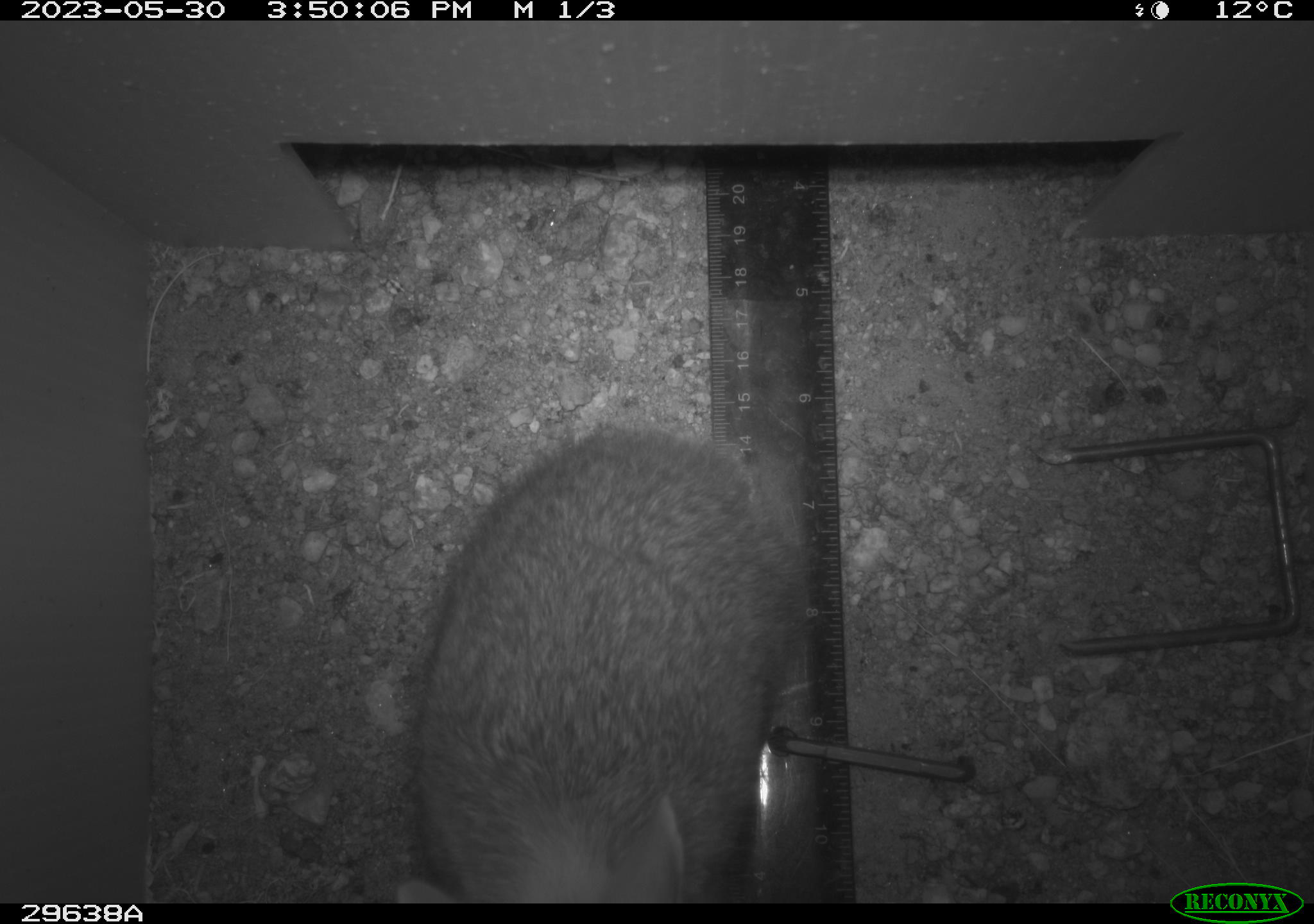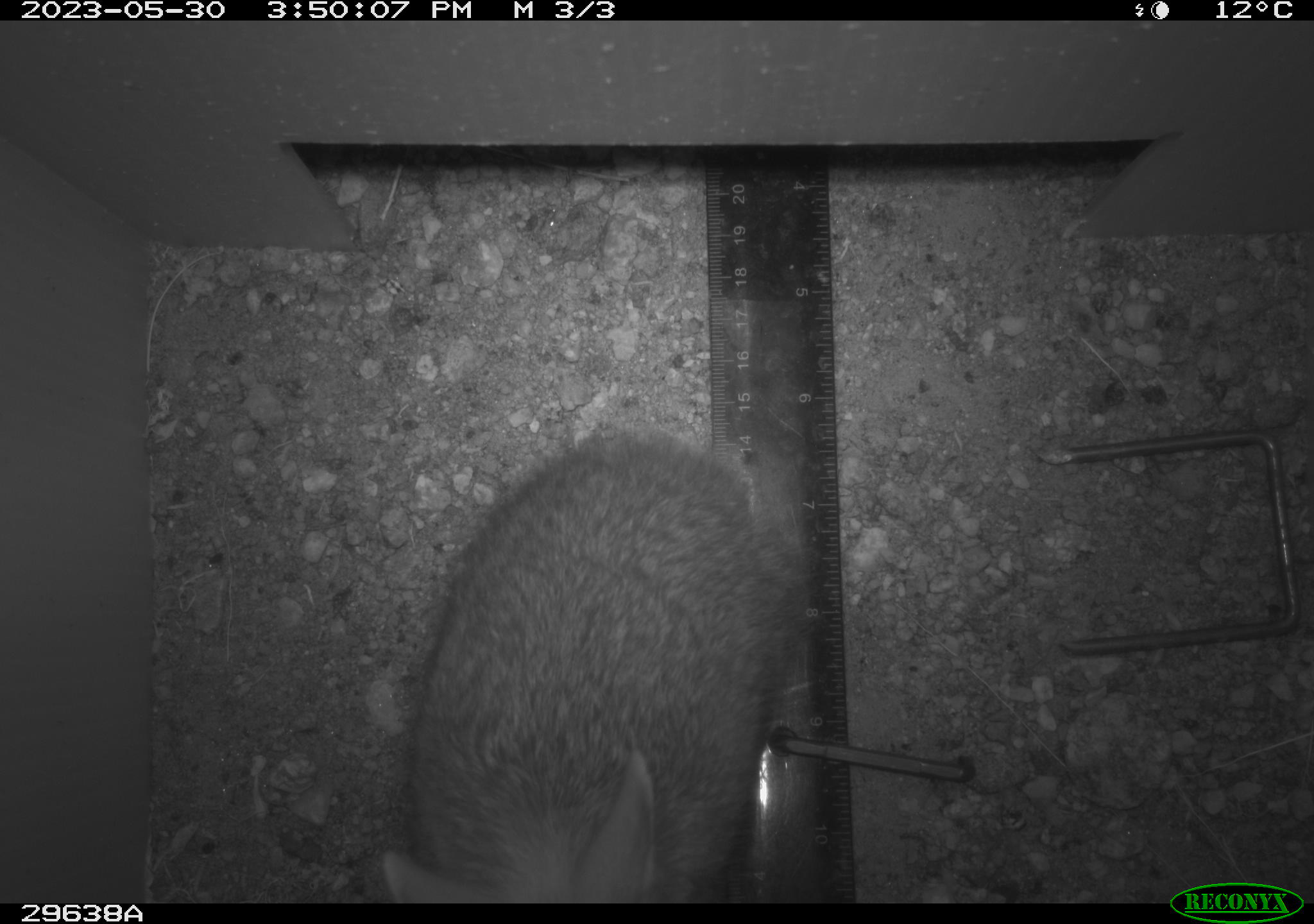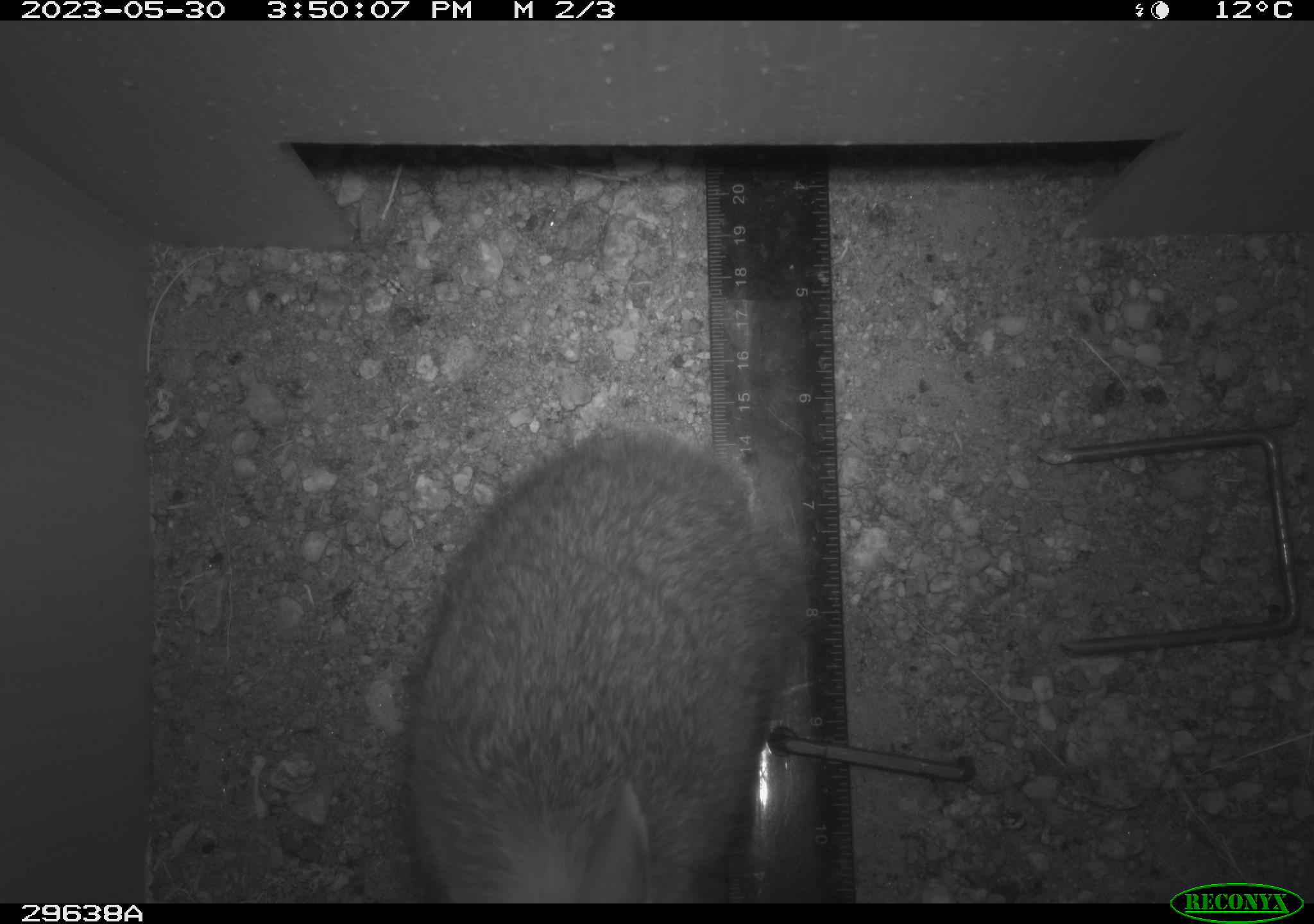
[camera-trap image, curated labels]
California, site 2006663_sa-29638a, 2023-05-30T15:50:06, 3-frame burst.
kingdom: Animalia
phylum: Chordata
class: Mammalia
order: Lagomorpha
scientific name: Lagomorpha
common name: hares, rabbits, and pikas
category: lagomorpha order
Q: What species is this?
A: Lagomorpha order (hares, rabbits, and pikas) (Lagomorpha).